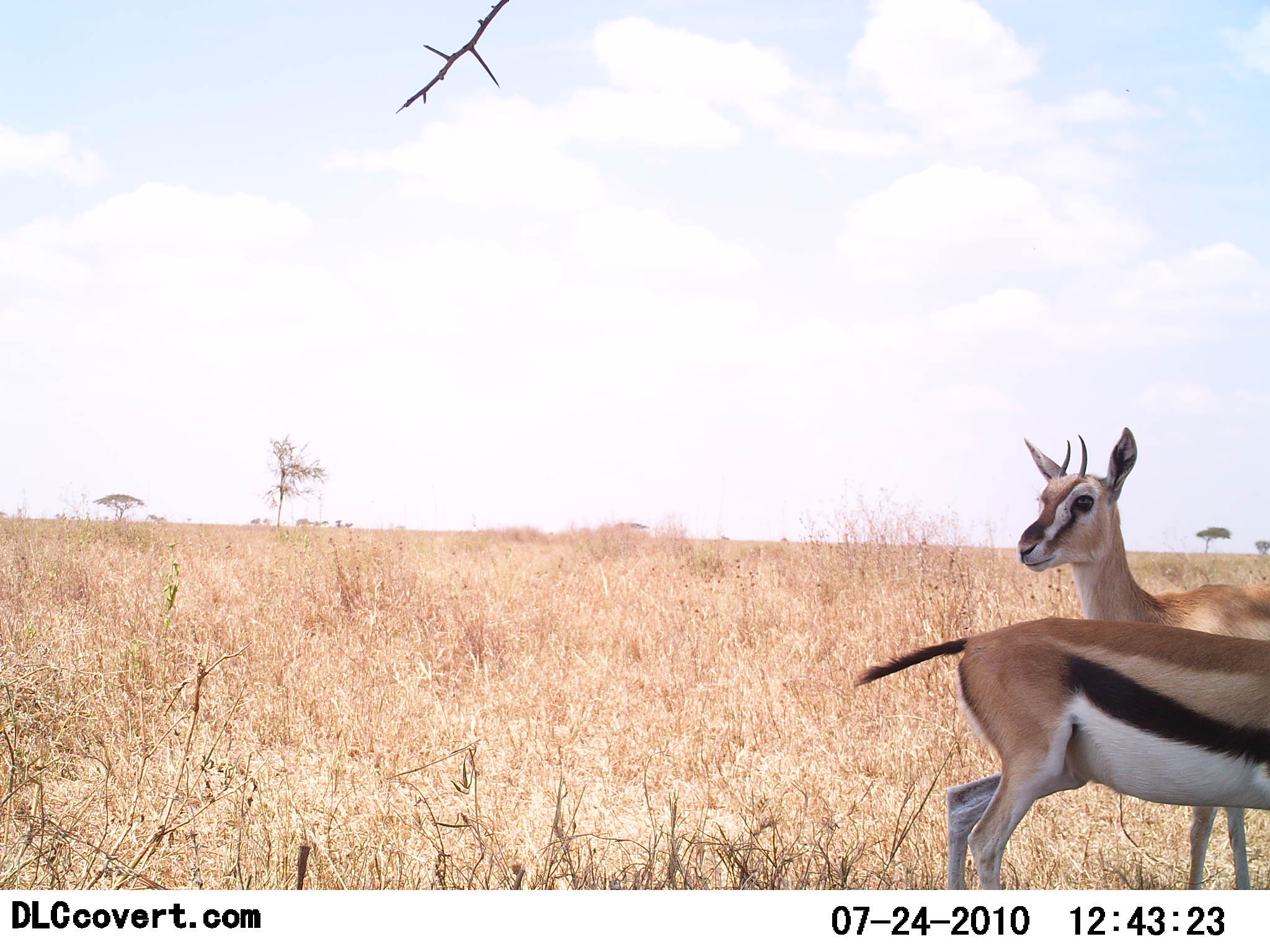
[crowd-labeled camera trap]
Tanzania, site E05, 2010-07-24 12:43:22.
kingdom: Animalia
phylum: Chordata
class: Mammalia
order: Artiodactyla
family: Bovidae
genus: Eudorcas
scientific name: Eudorcas thomsonii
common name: thomson's gazelle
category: gazellethomsons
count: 2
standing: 85%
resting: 5%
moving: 5%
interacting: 5%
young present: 0%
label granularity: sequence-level